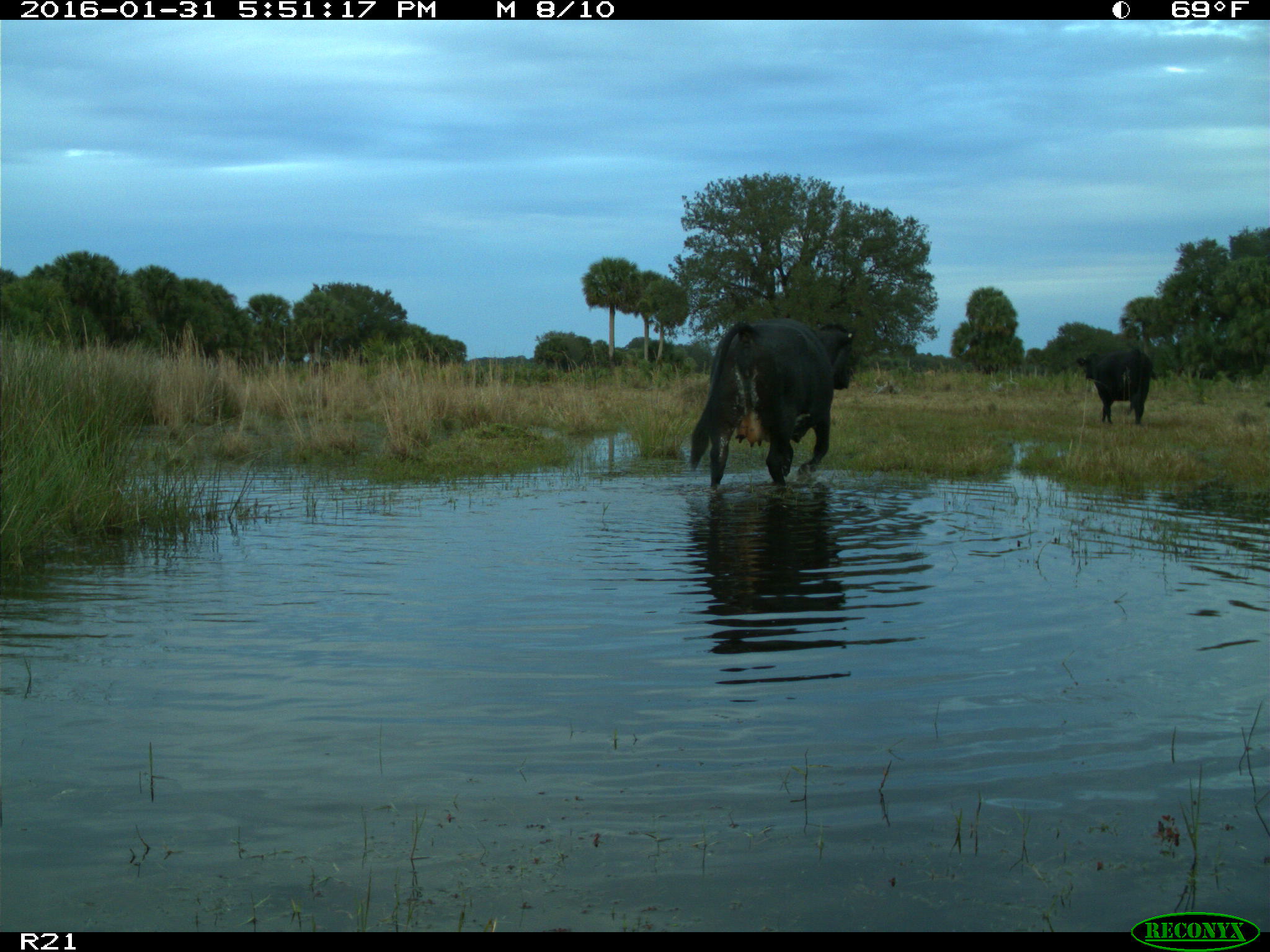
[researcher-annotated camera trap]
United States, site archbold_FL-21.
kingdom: Animalia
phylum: Chordata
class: Mammalia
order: Artiodactyla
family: Bovidae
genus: Bos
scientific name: Bos taurus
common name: domestic cow